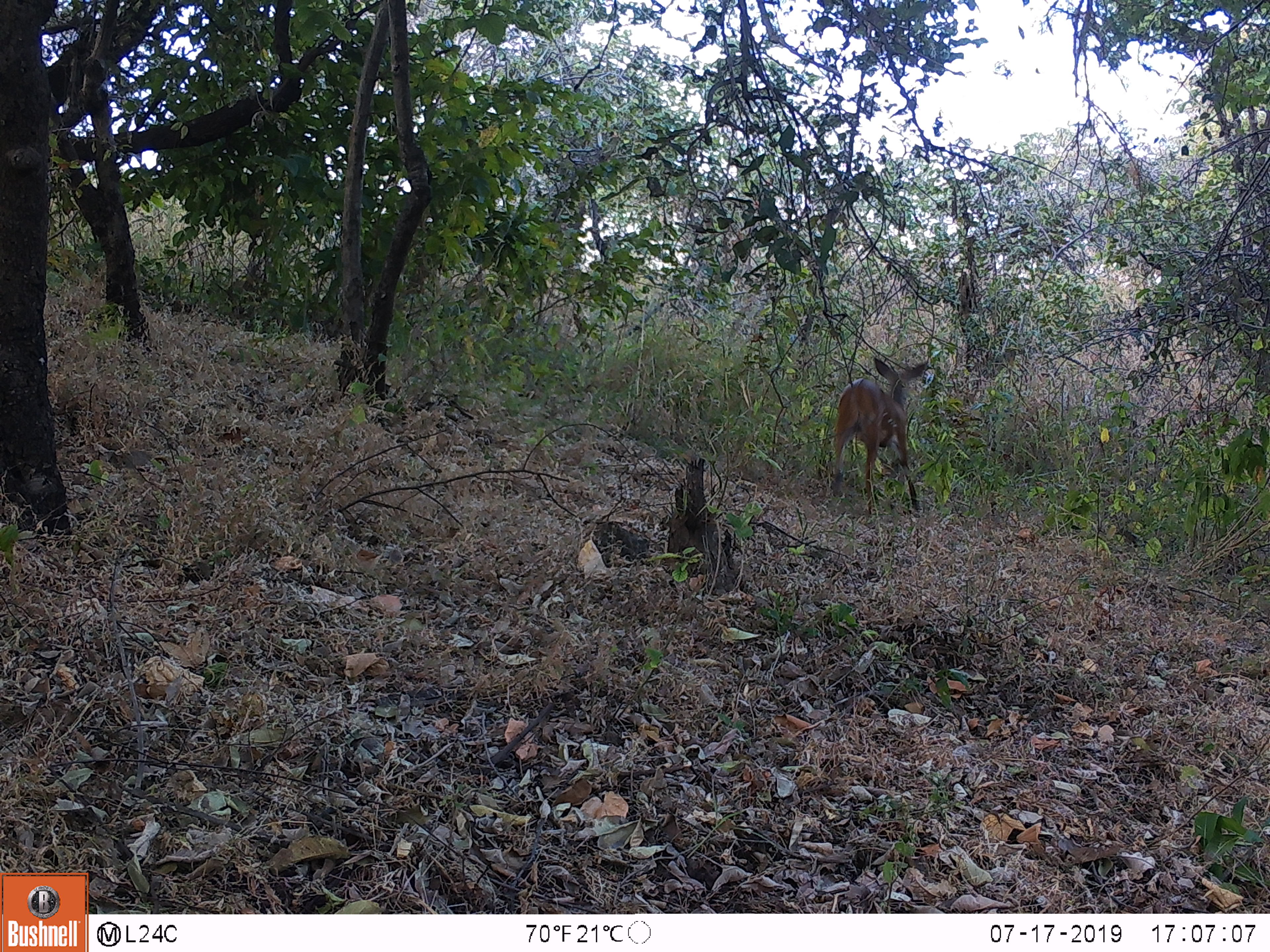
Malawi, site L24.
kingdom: Animalia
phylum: Chordata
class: Mammalia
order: Artiodactyla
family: Bovidae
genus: Tragelaphus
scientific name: Tragelaphus sylvaticus sylvaticus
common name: cape bushbuck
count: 1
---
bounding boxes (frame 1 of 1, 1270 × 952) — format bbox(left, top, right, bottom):
cape bushbuck: bbox(820, 342, 935, 516)